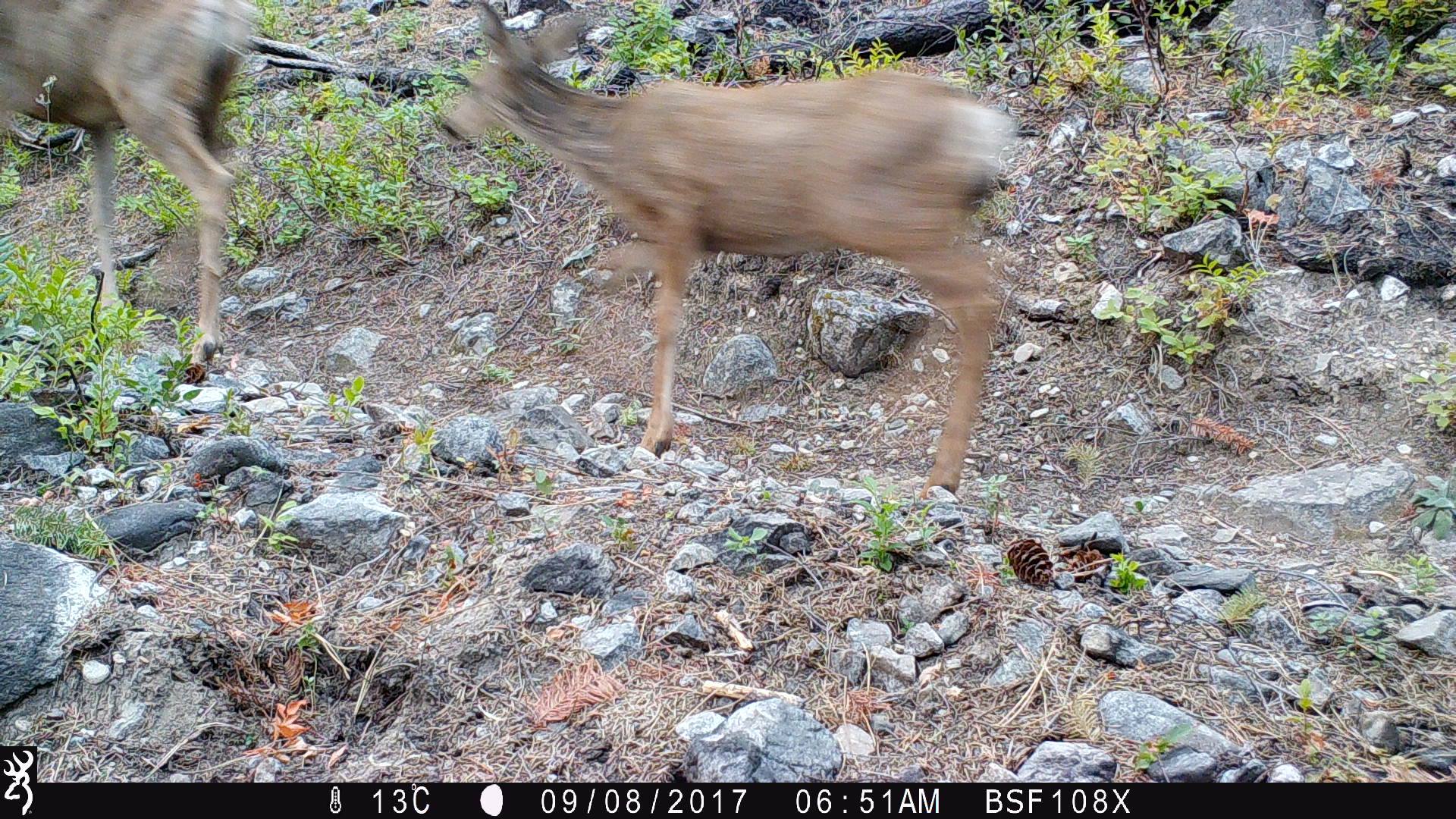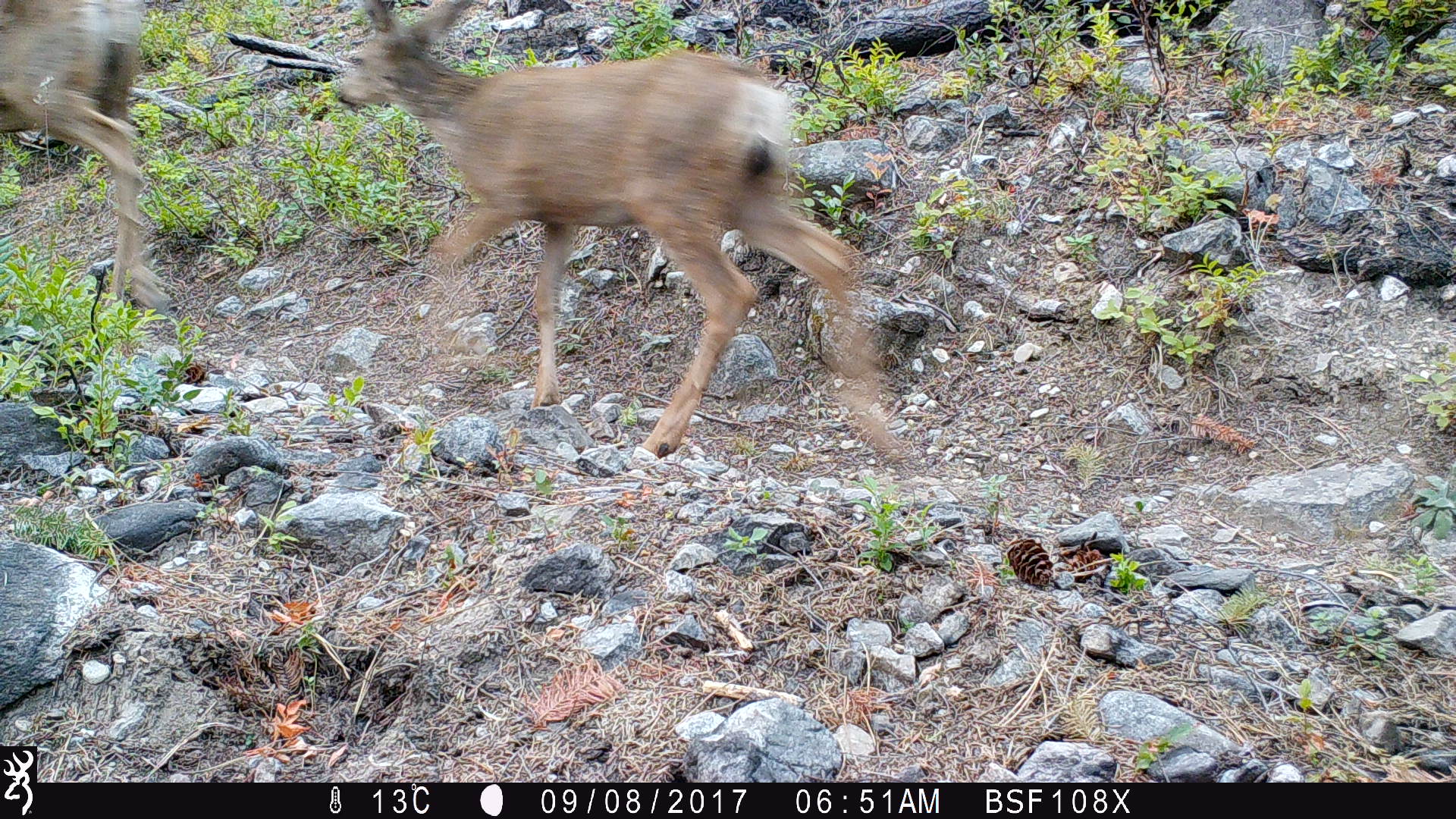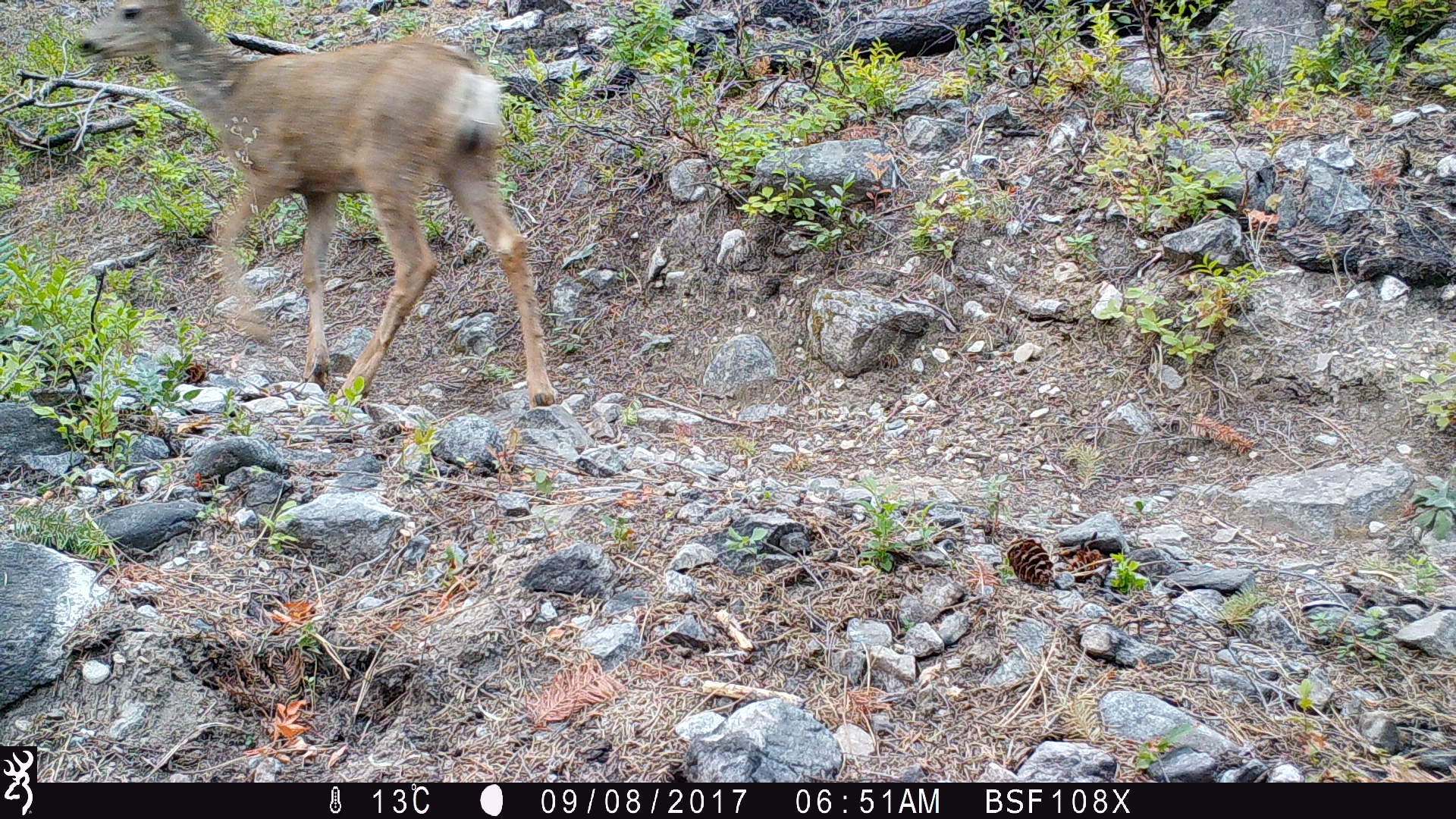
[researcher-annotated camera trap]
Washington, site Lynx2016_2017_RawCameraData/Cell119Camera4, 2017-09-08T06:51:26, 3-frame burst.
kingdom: Animalia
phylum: Chordata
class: Mammalia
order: Artiodactyla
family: Cervidae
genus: Odocoileus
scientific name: Odocoileus hemionus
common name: mule deer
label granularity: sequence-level